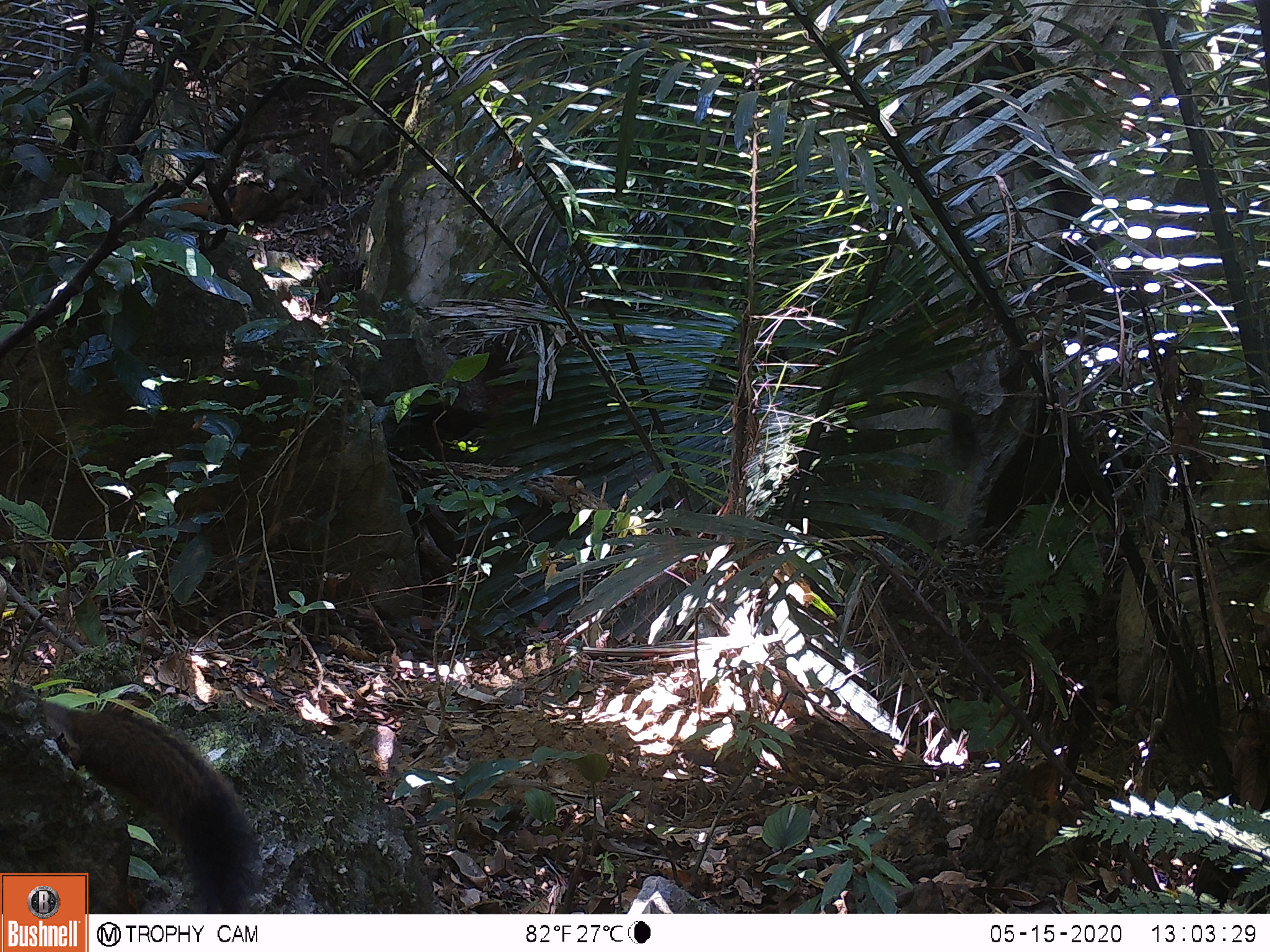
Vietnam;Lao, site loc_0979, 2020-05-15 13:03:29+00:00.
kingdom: Animalia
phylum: Chordata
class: Mammalia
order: Rodentia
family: Sciuridae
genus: Sciurus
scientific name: Sciurus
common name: squirrel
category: unidentified squirrel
Unidentified squirrel (squirrel) (Sciurus). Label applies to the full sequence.